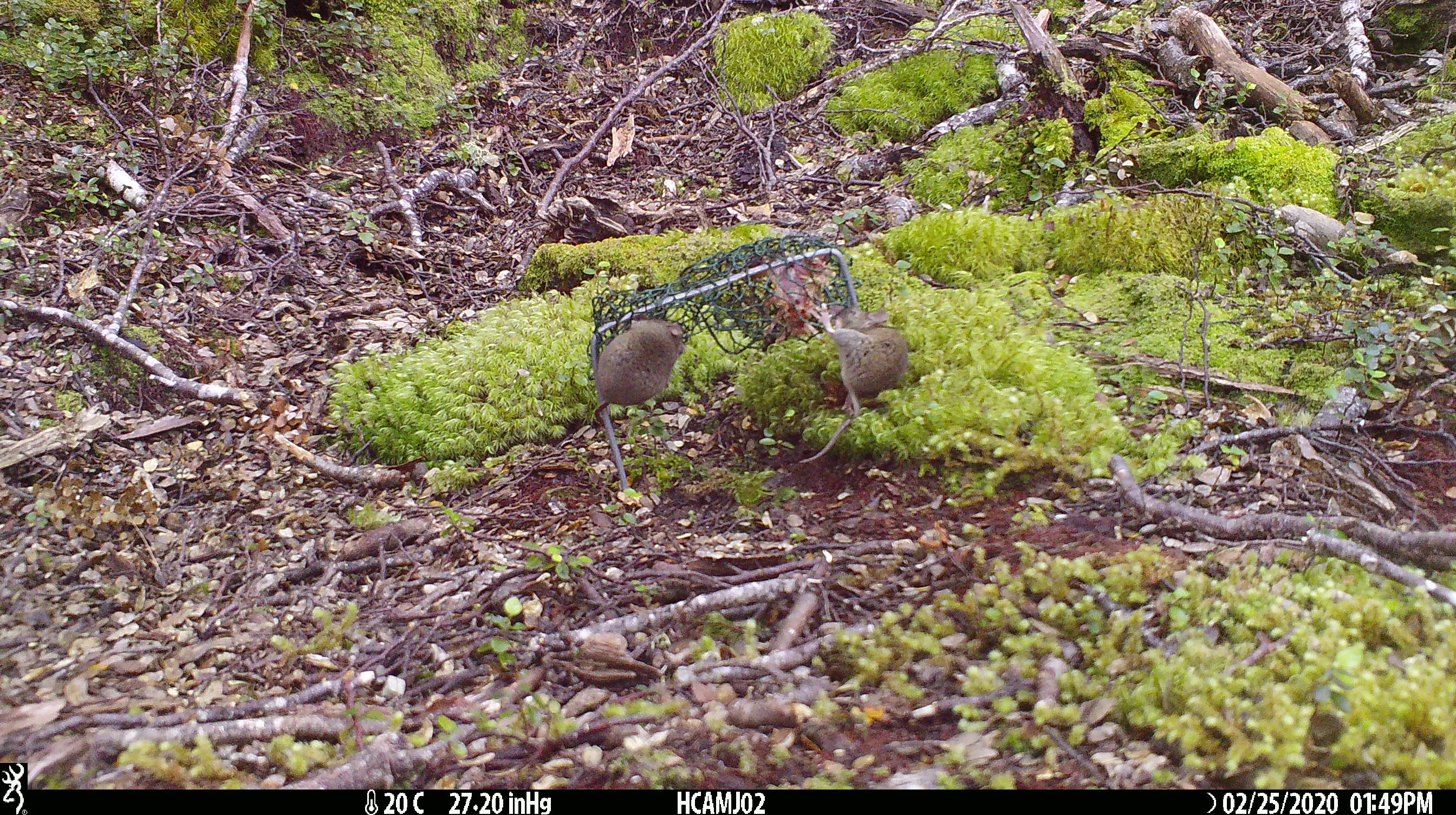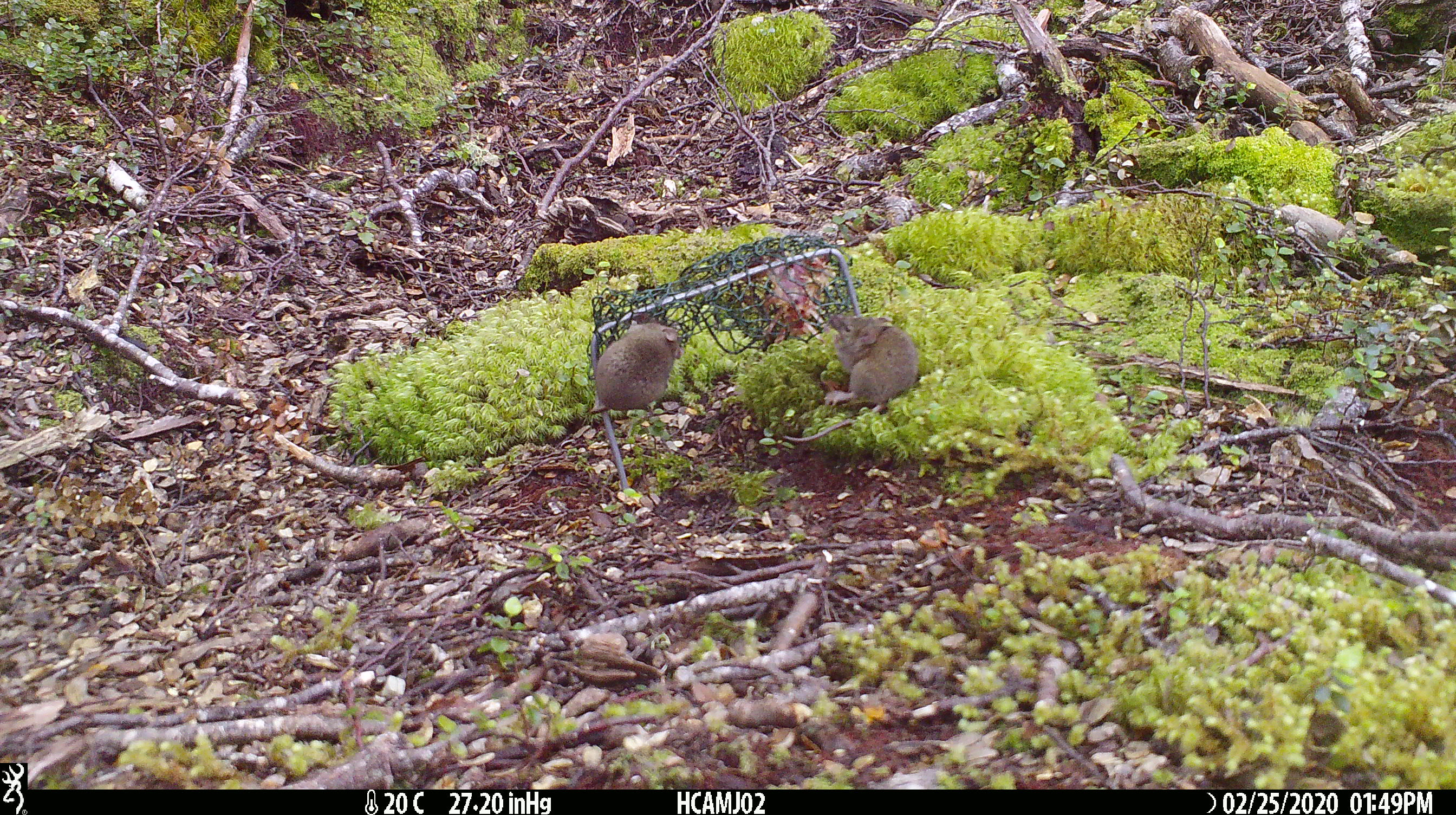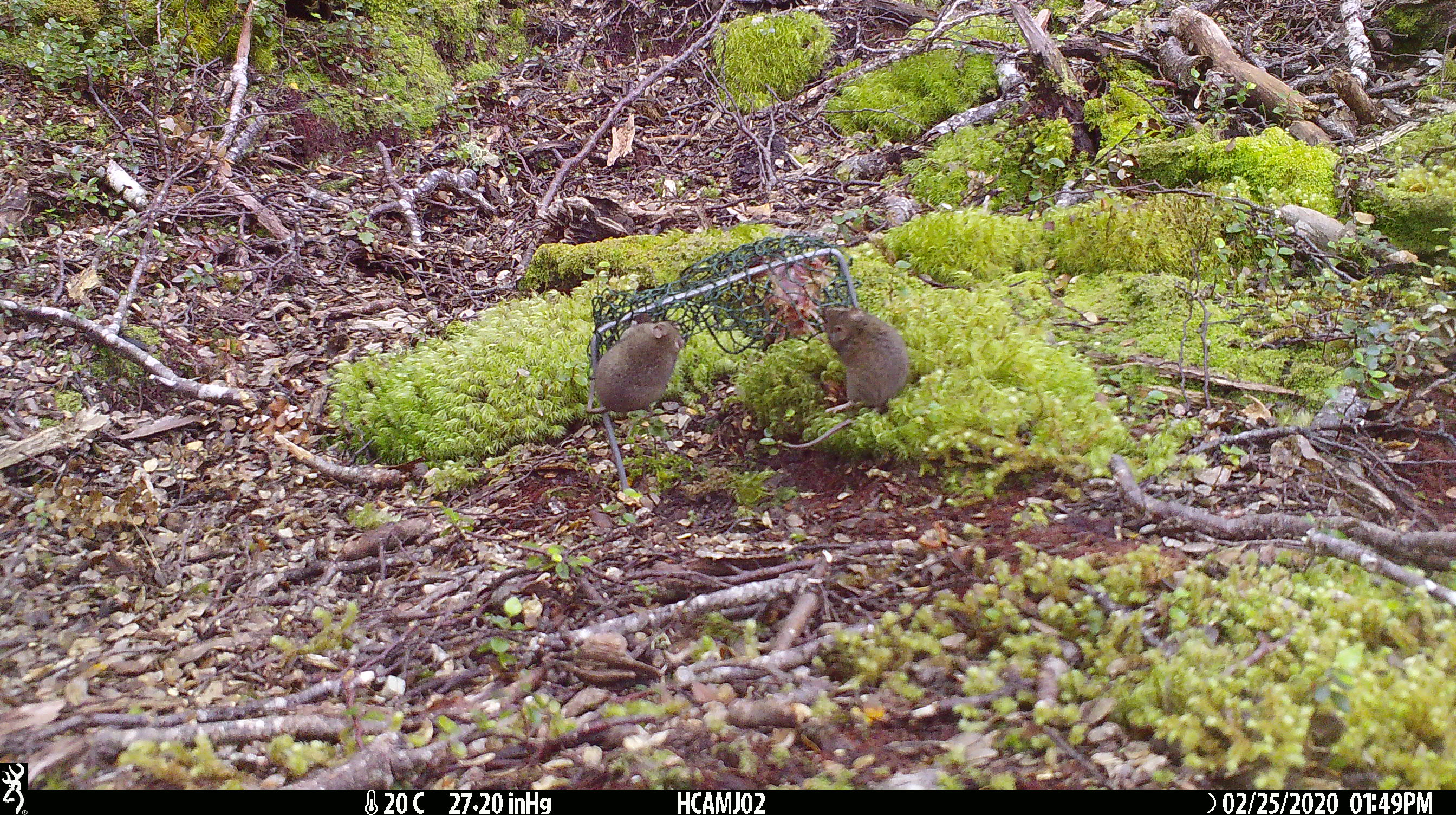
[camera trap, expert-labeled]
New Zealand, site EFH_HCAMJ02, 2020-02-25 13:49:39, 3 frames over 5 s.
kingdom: Animalia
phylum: Chordata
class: Mammalia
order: Rodentia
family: Muridae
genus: Mus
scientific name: Mus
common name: mouse